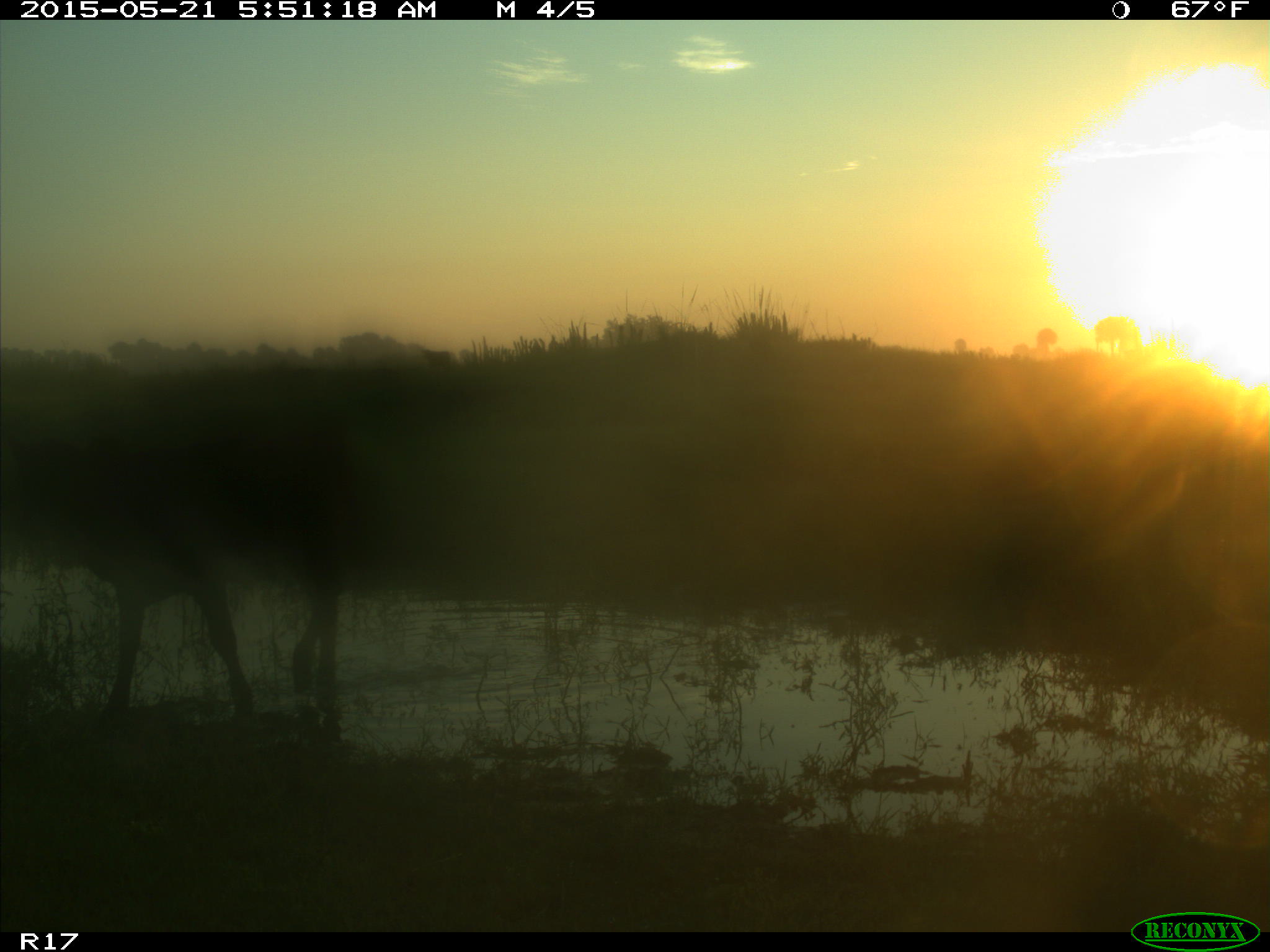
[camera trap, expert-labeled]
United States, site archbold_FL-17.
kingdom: Animalia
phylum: Chordata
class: Mammalia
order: Artiodactyla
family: Bovidae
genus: Bos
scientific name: Bos taurus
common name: domestic cow